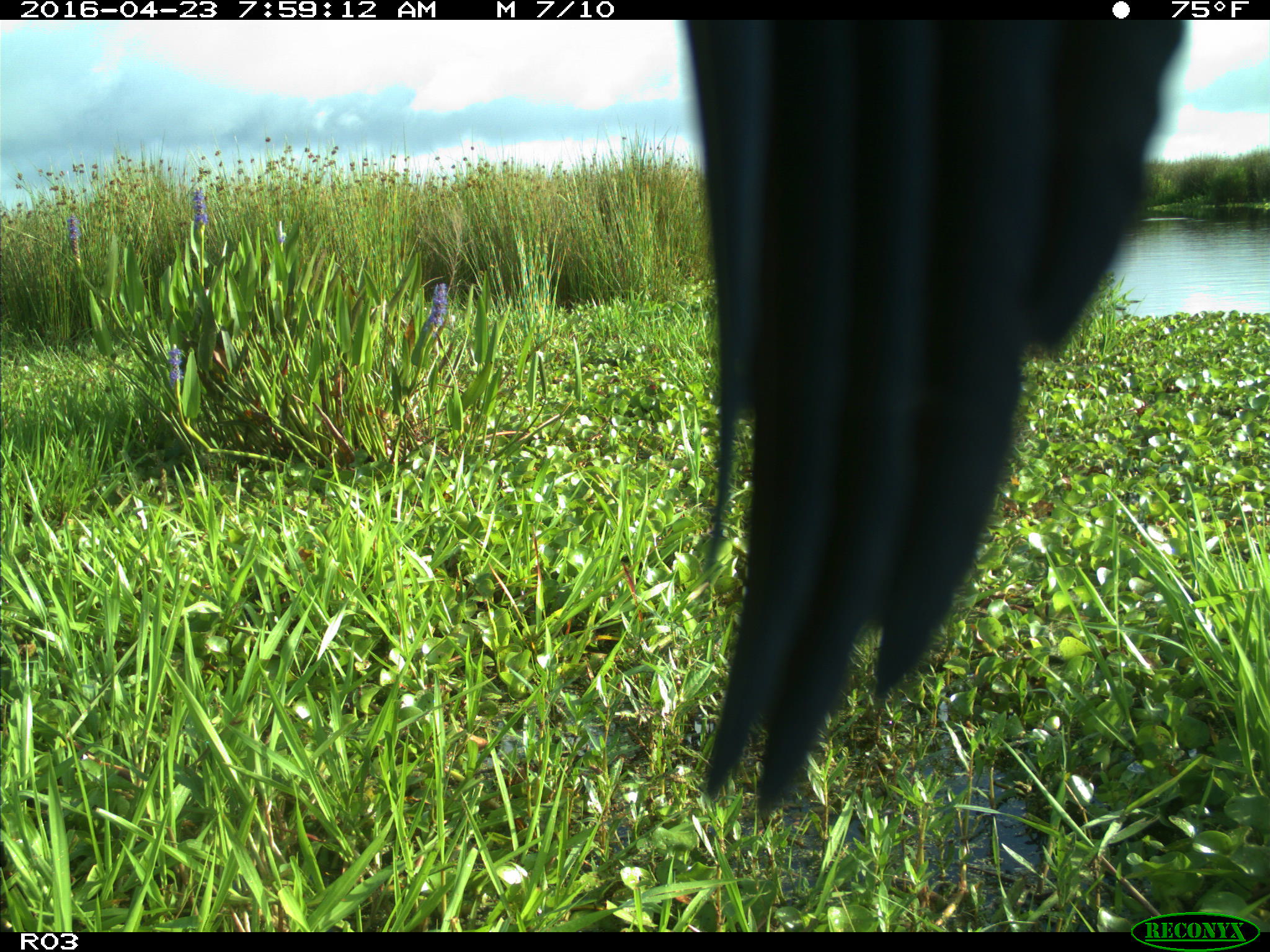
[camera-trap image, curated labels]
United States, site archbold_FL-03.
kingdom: Animalia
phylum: Chordata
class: Aves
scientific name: Aves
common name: birds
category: unidentified bird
Unidentified bird (birds) (Aves).